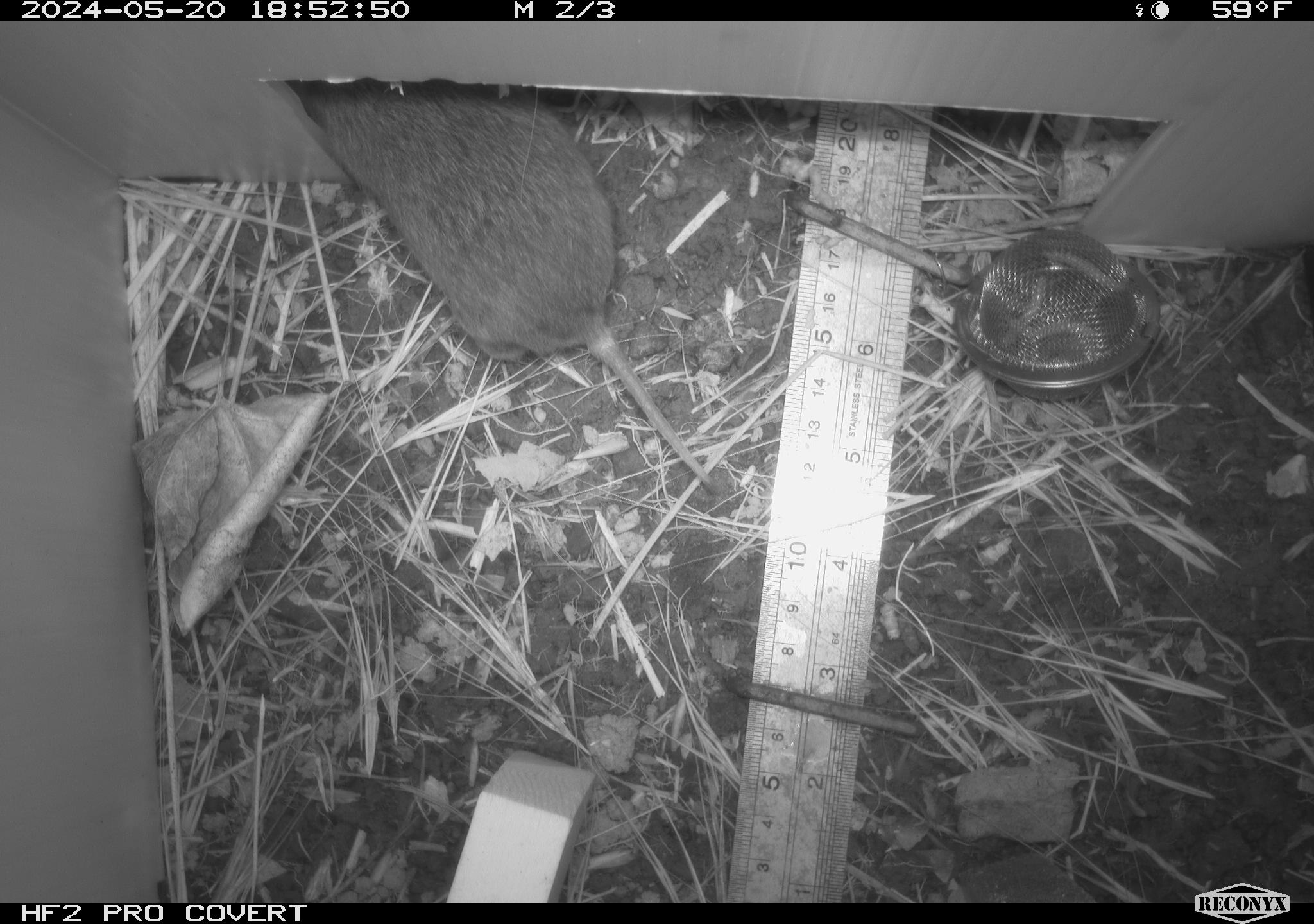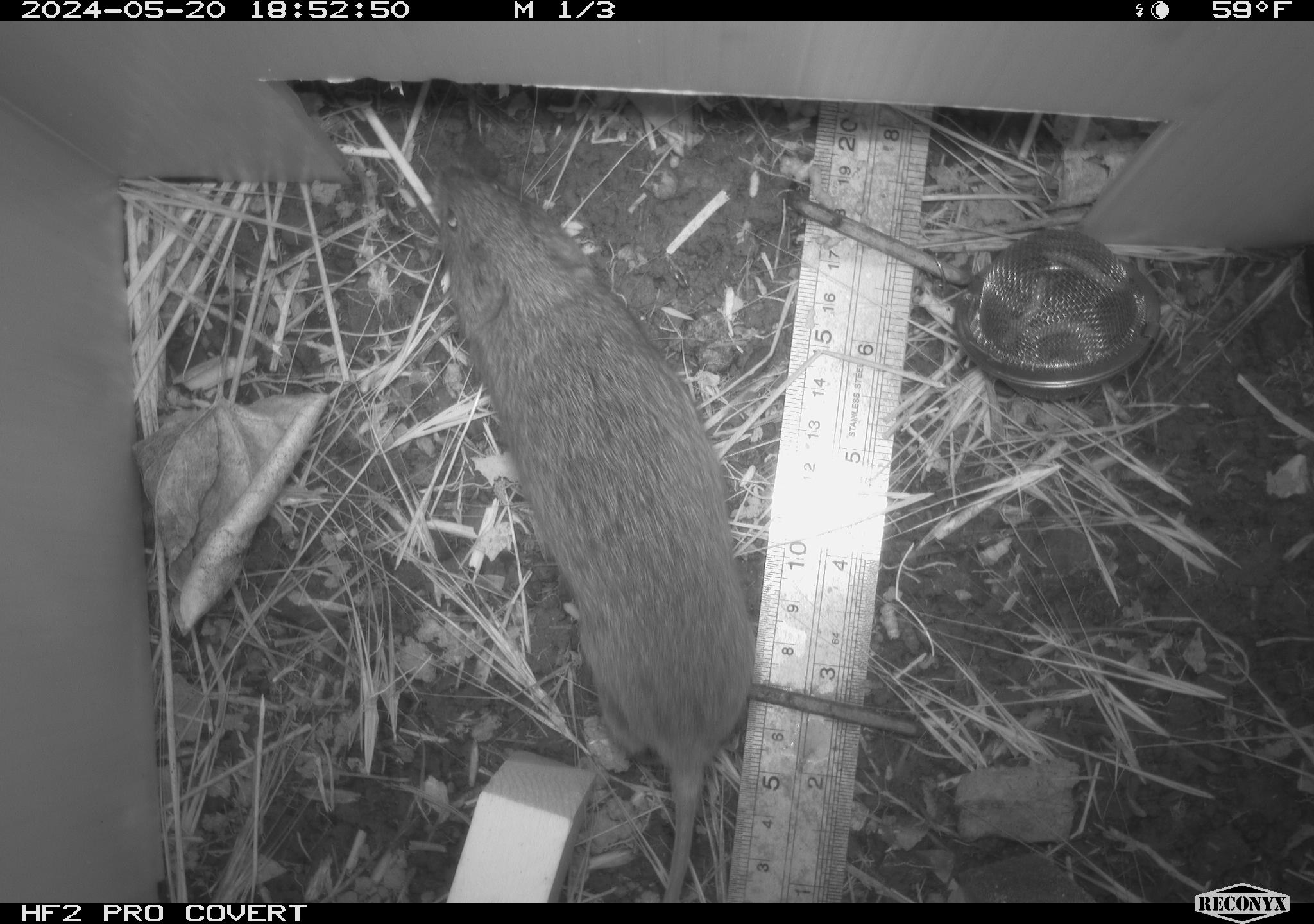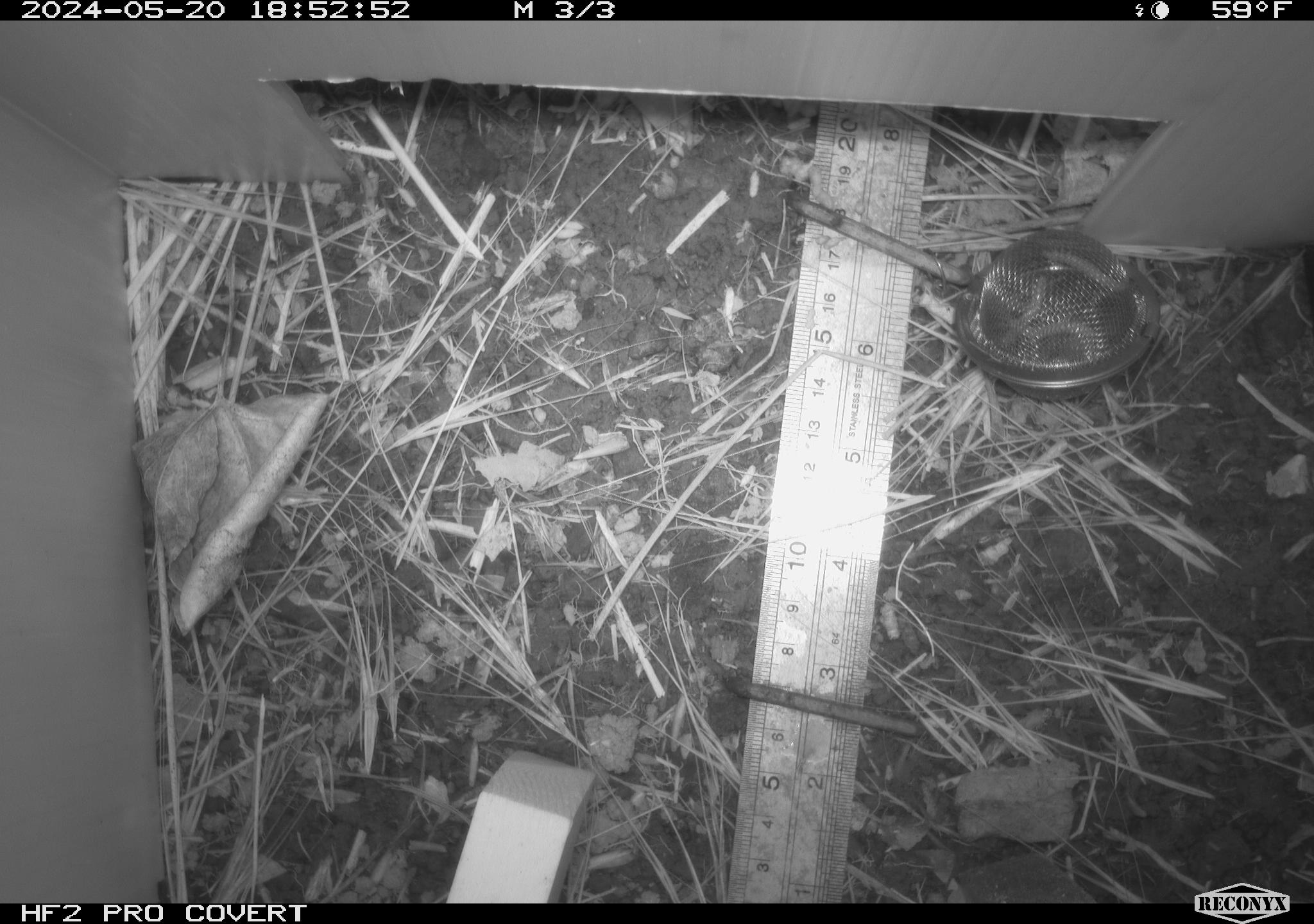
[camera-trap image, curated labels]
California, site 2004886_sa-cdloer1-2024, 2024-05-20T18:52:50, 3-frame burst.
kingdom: Animalia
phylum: Chordata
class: Mammalia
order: Rodentia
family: Cricetidae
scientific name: Arvicolinae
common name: voles, lemmings, and muskrats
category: arvicolinae subfamily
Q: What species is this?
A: Arvicolinae subfamily (voles, lemmings, and muskrats) (Arvicolinae).